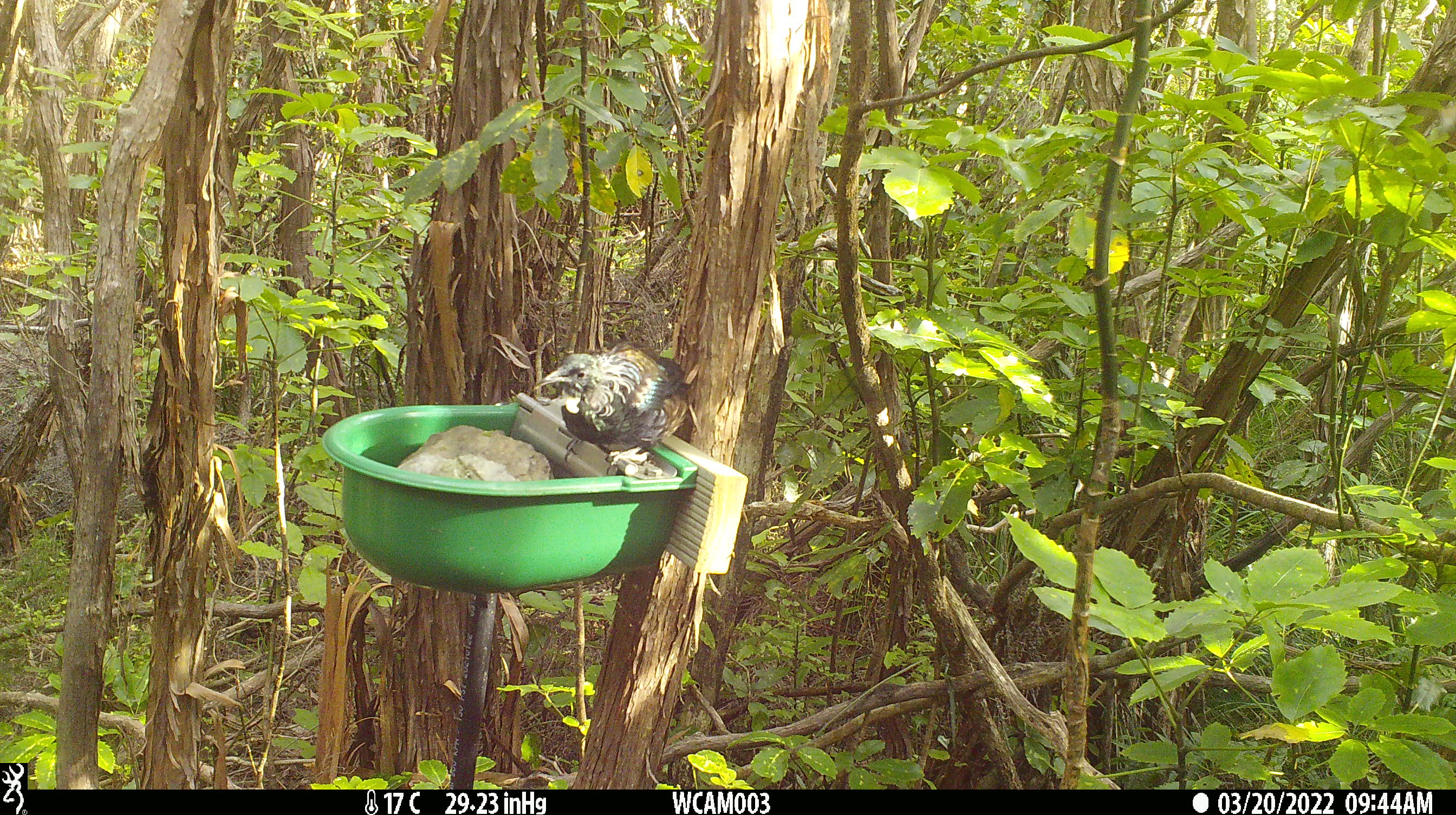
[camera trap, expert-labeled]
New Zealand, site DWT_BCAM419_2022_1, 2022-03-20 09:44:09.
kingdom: Animalia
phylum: Chordata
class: Aves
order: Passeriformes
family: Meliphagidae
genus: Prosthemadera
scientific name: Prosthemadera novaeseelandiae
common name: tui